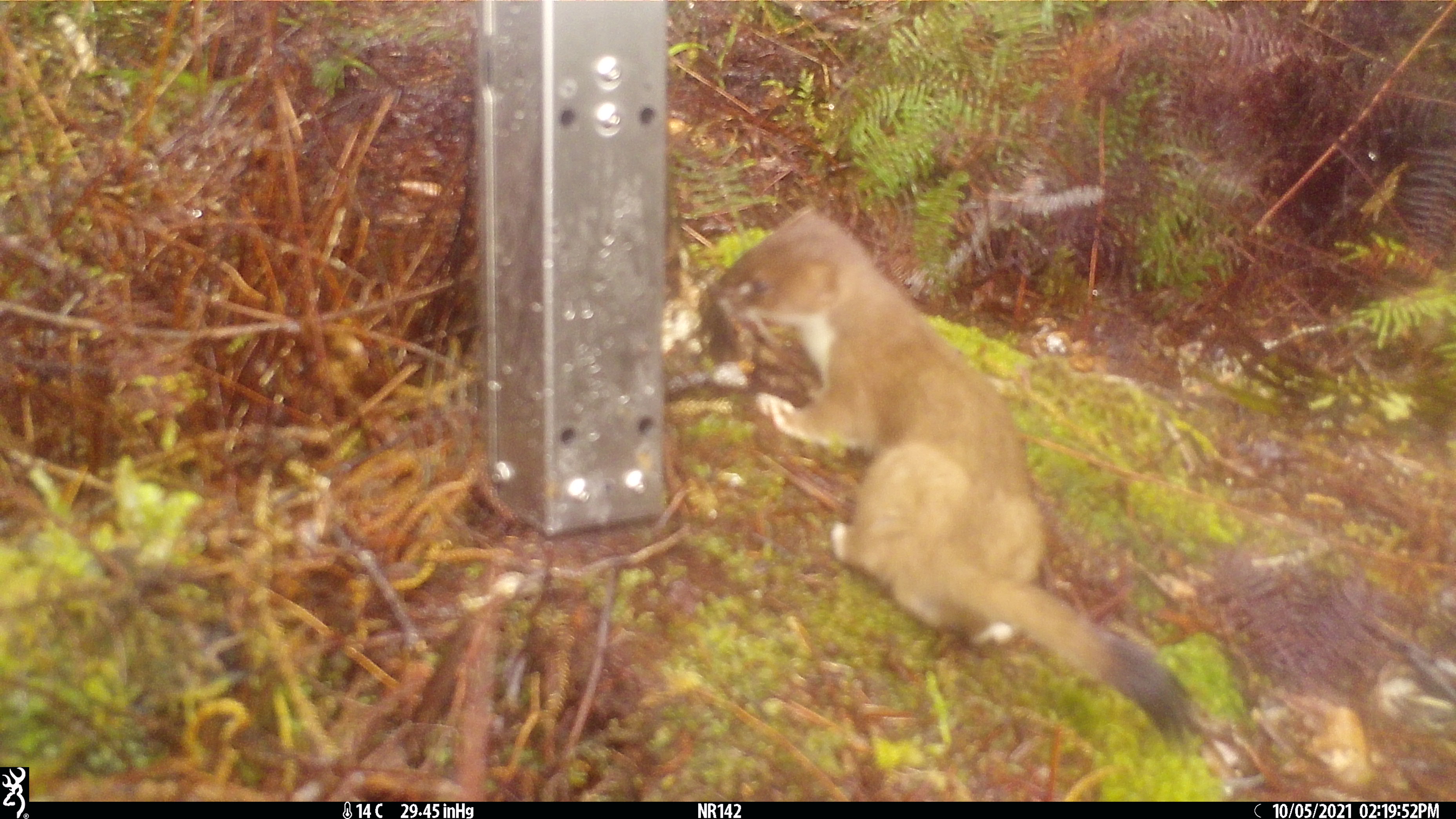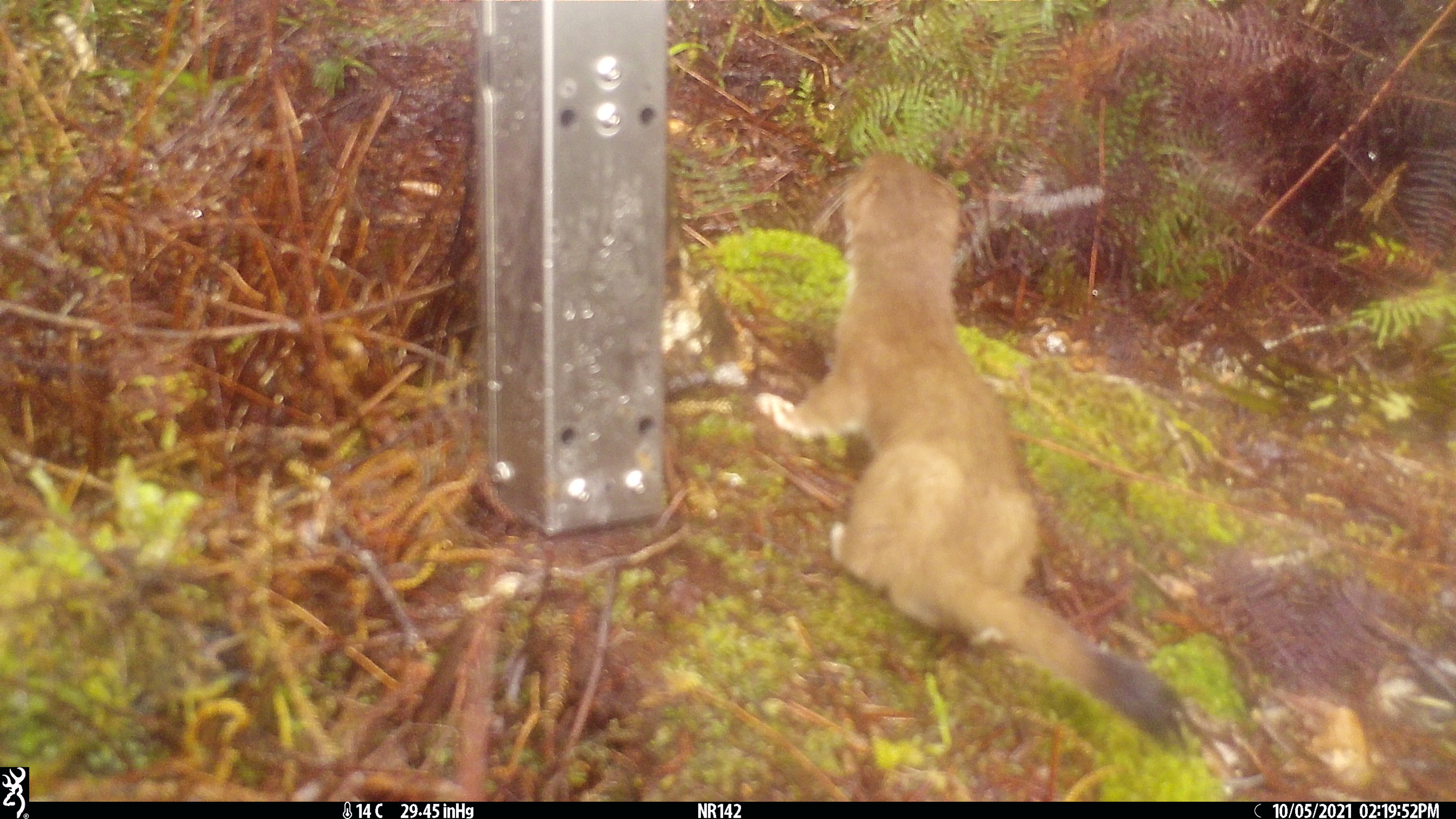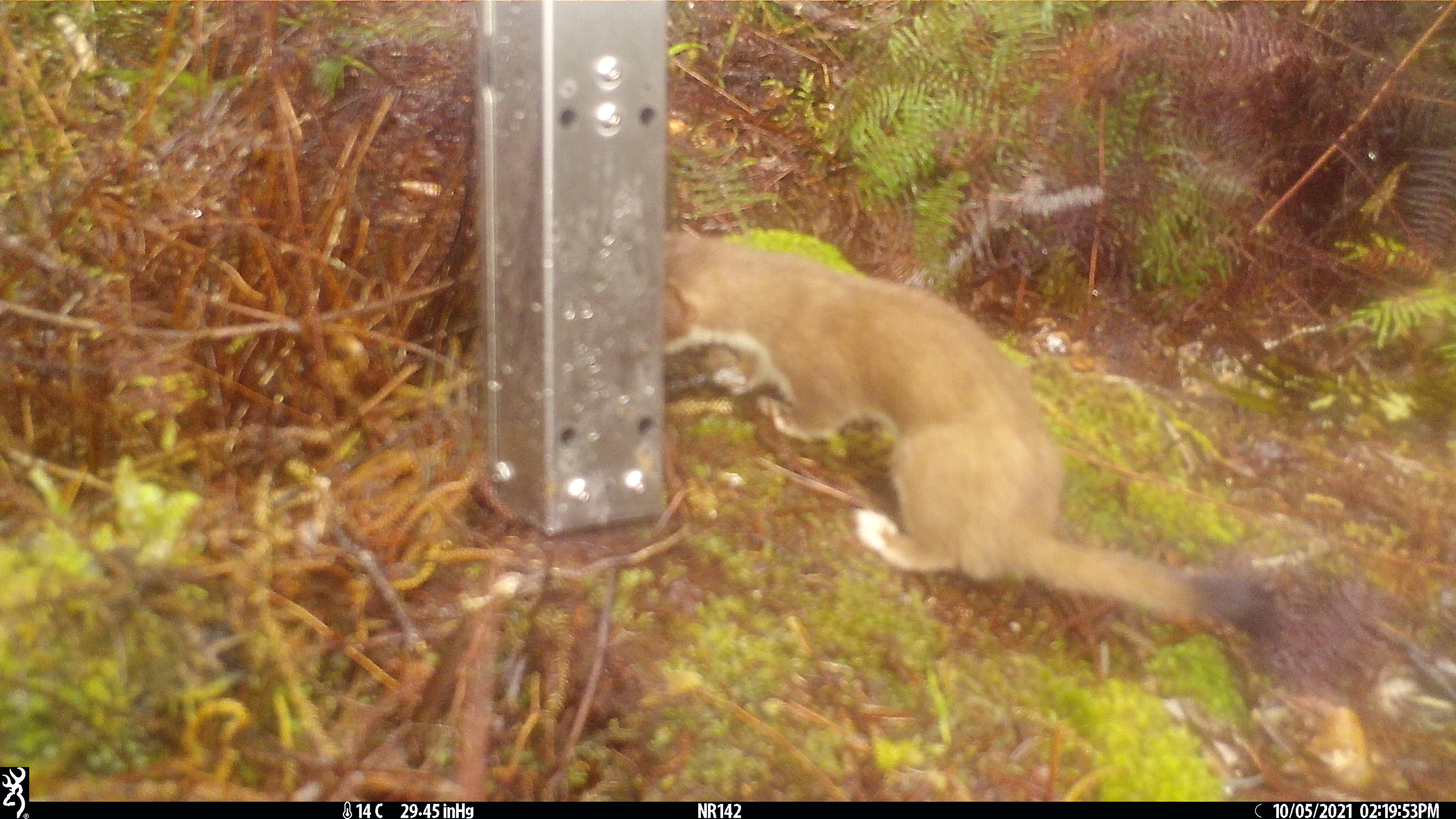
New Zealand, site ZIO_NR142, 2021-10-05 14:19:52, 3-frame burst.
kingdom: Animalia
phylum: Chordata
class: Mammalia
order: Carnivora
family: Mustelidae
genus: Mustela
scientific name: Mustela erminea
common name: stoat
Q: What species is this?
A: Stoat (Mustela erminea).